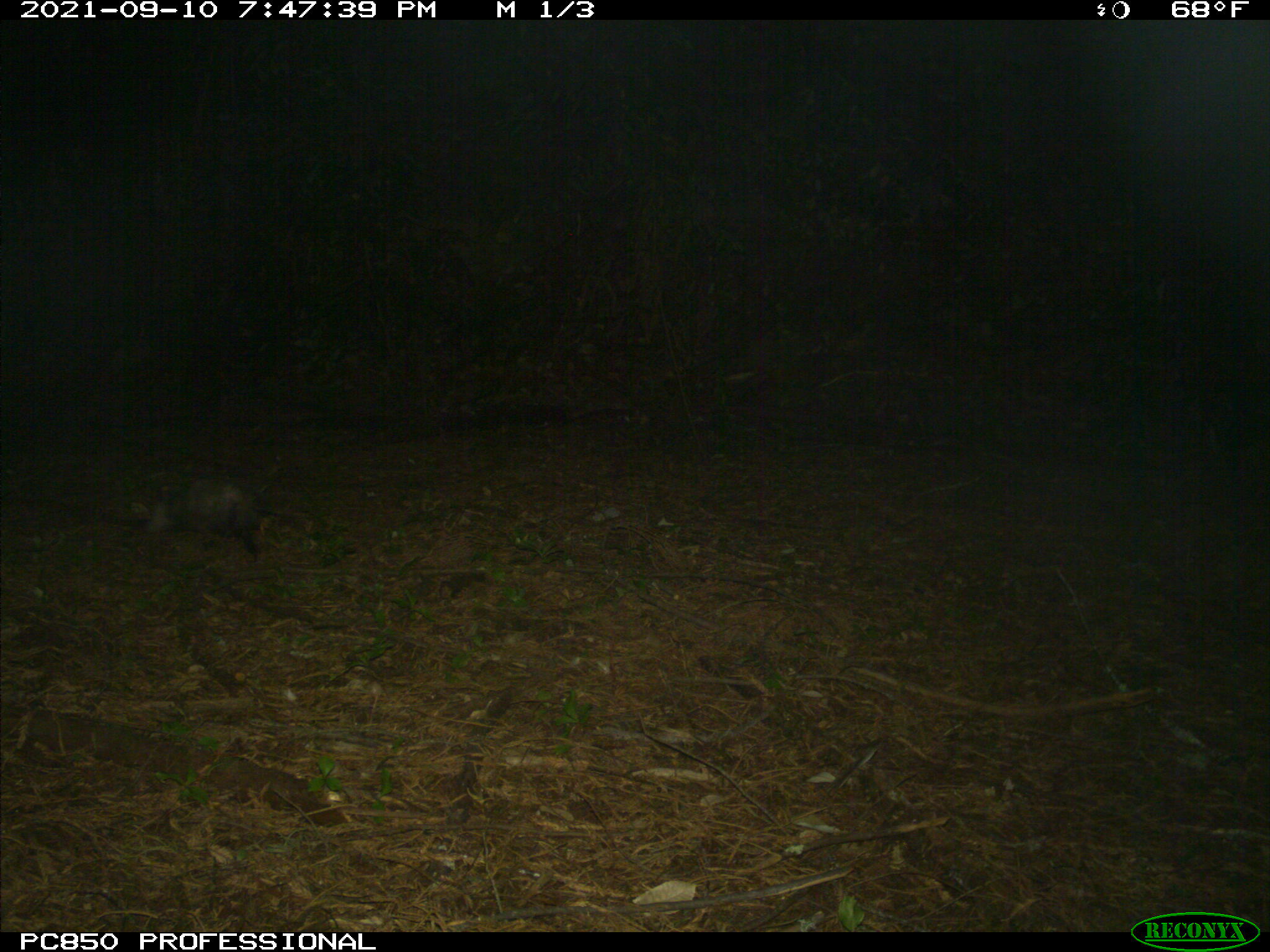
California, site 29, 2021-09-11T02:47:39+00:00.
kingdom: Animalia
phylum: Chordata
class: Mammalia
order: Didelphimorphia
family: Didelphidae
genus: Didelphis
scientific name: Didelphis virginiana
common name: virginia opossum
Virginia opossum (Didelphis virginiana).